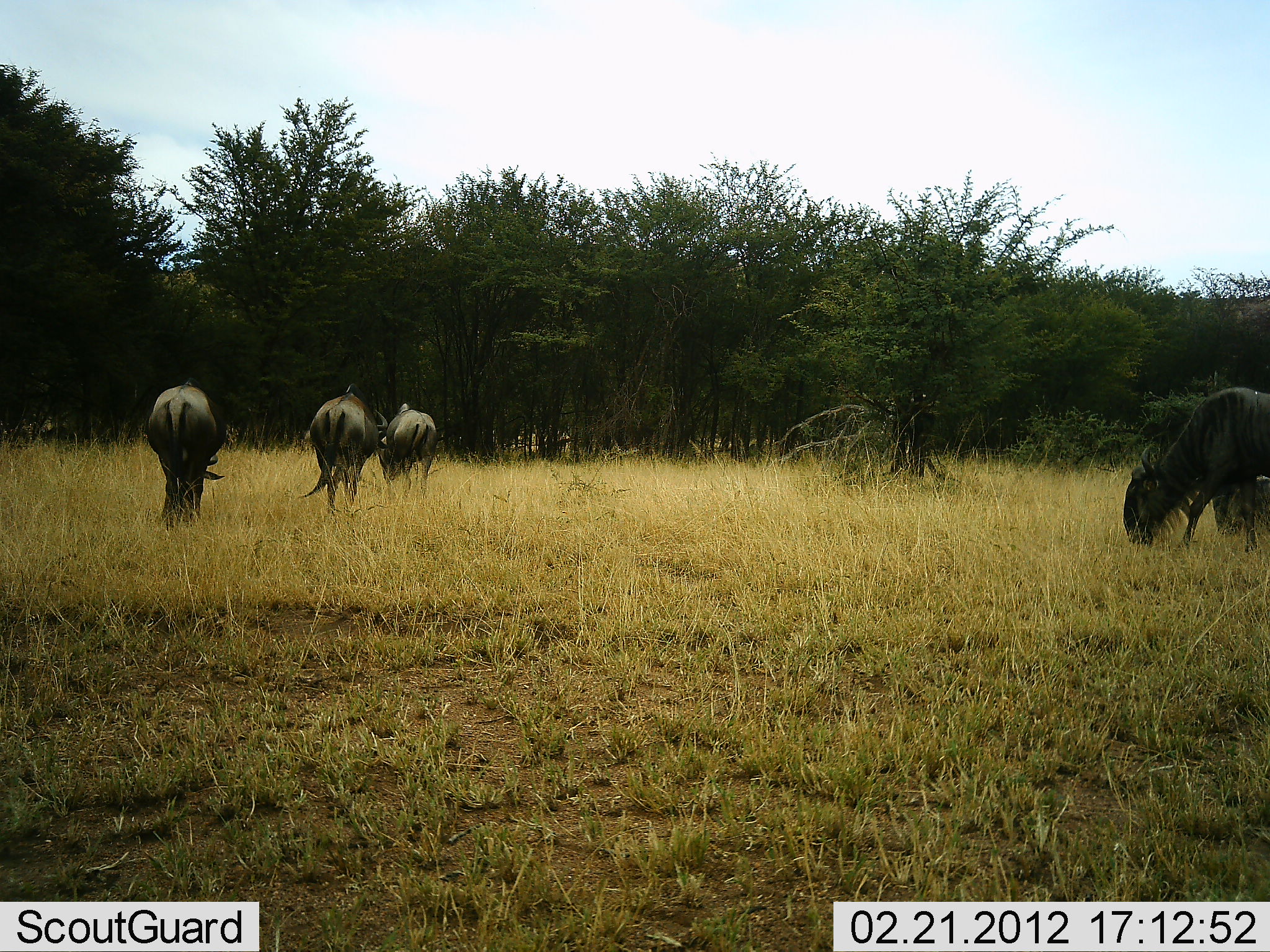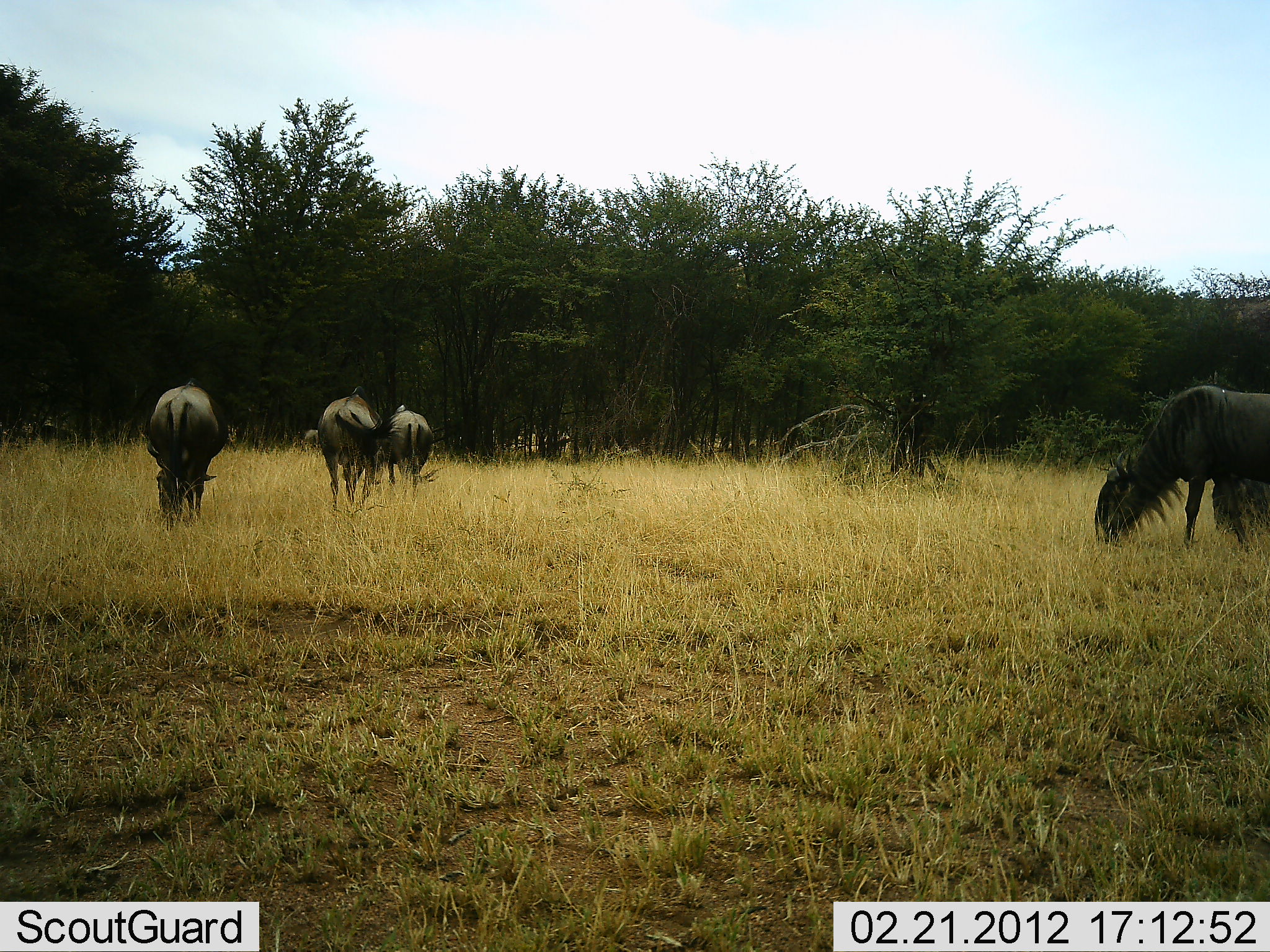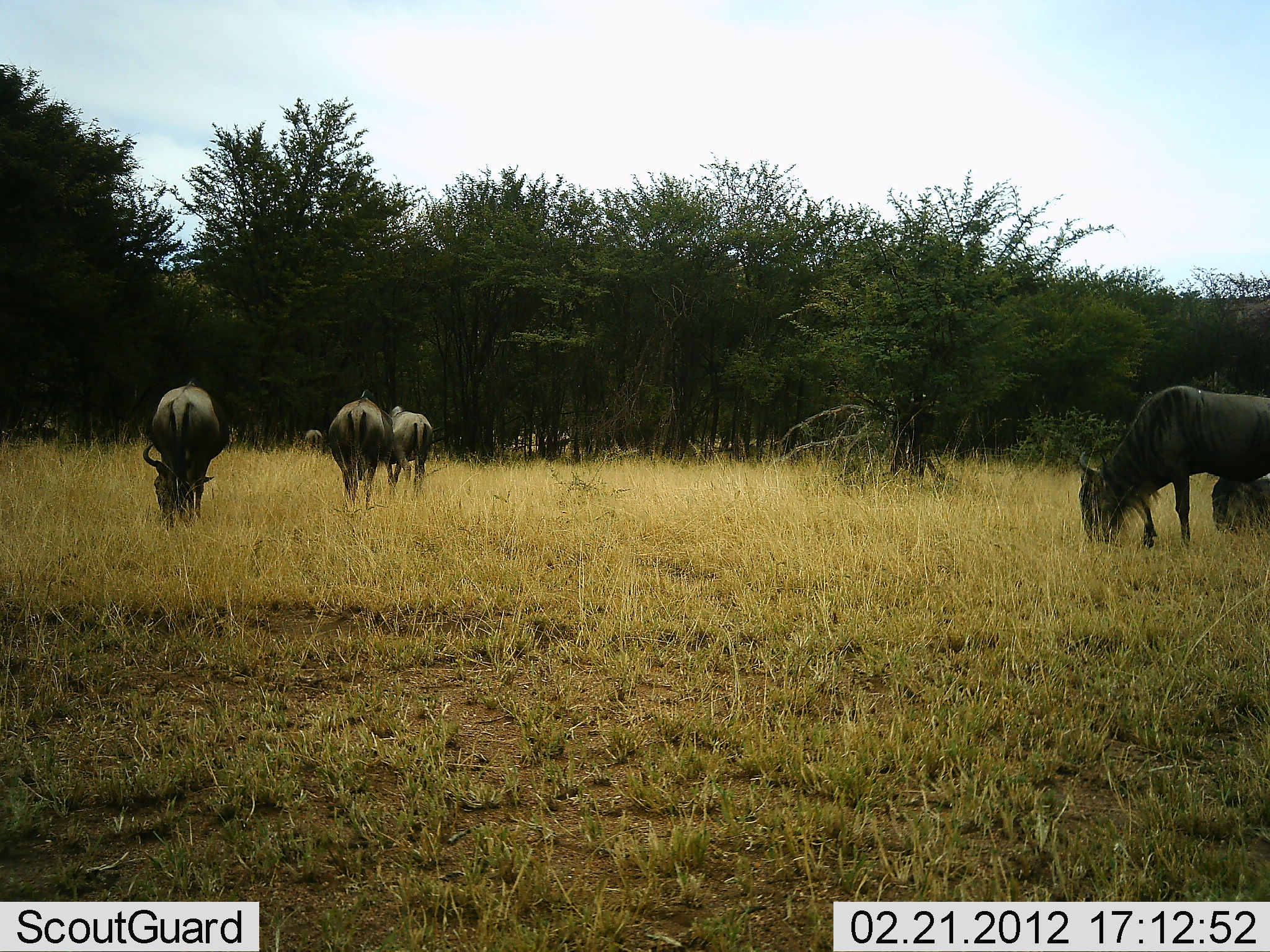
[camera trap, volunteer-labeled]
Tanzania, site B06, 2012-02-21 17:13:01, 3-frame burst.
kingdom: Animalia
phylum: Chordata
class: Mammalia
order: Artiodactyla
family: Bovidae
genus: Connochaetes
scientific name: Connochaetes taurinus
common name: blue wildebeest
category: wildebeest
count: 5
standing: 0%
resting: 6%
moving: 35%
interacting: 6%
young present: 0%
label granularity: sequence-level